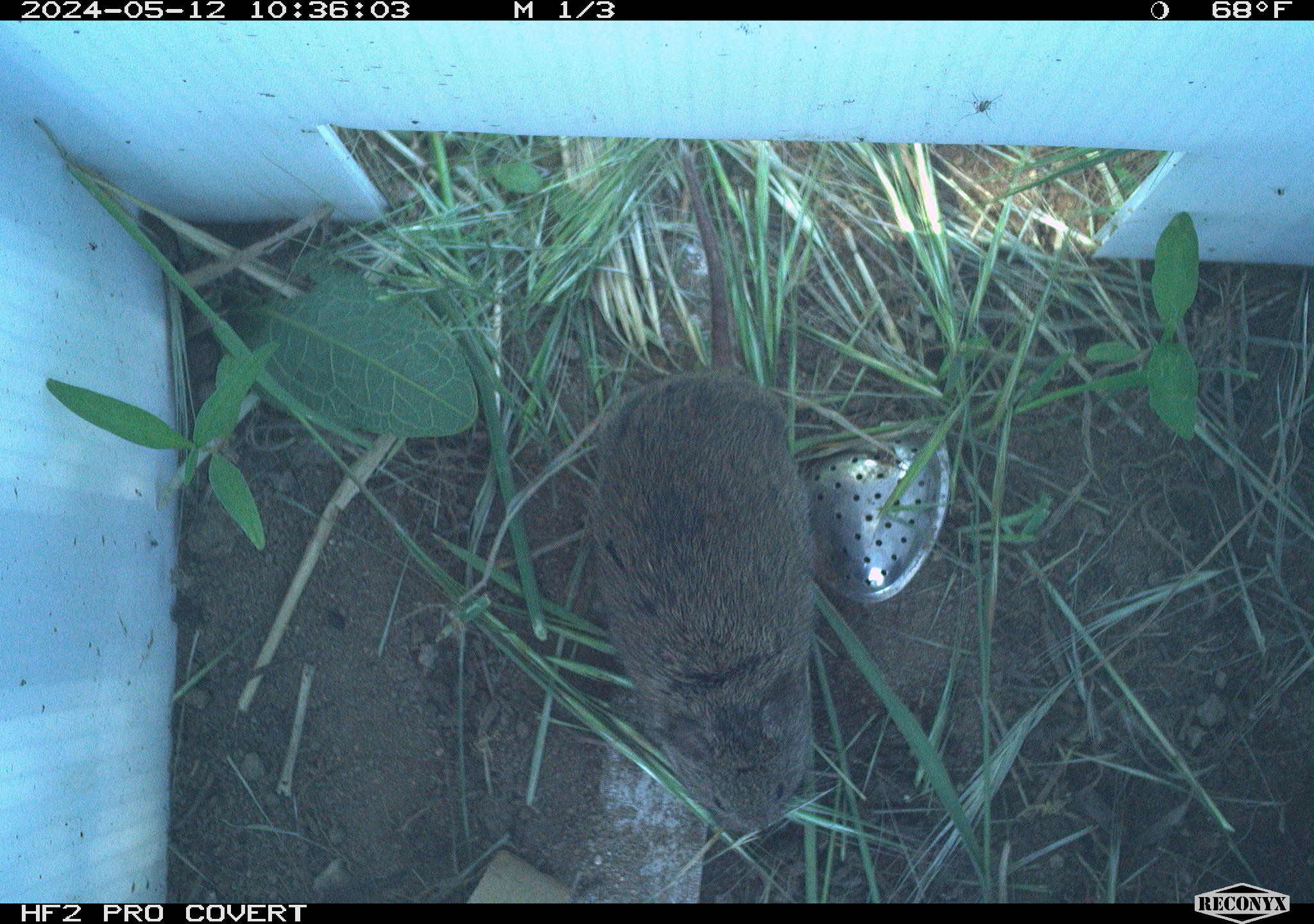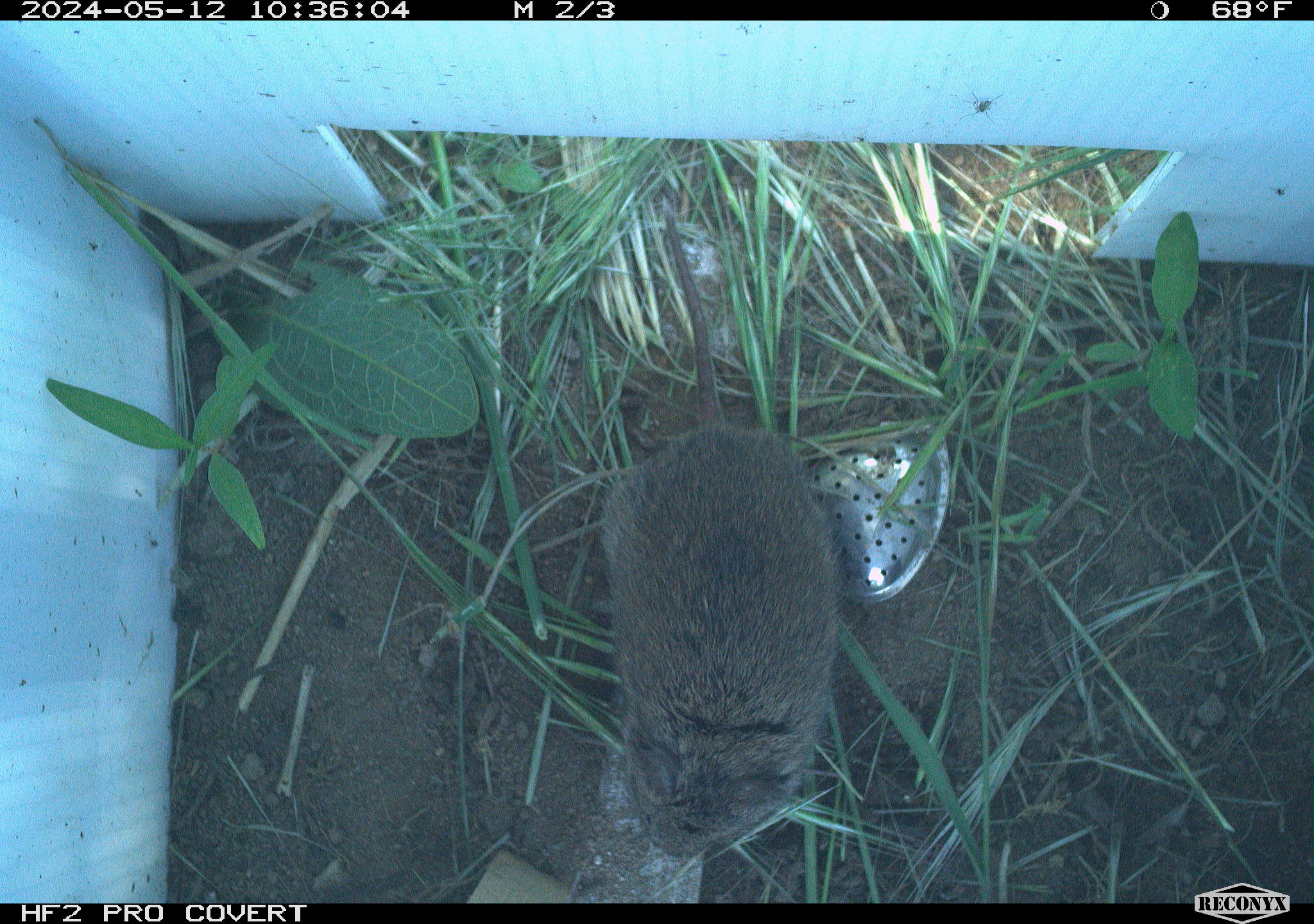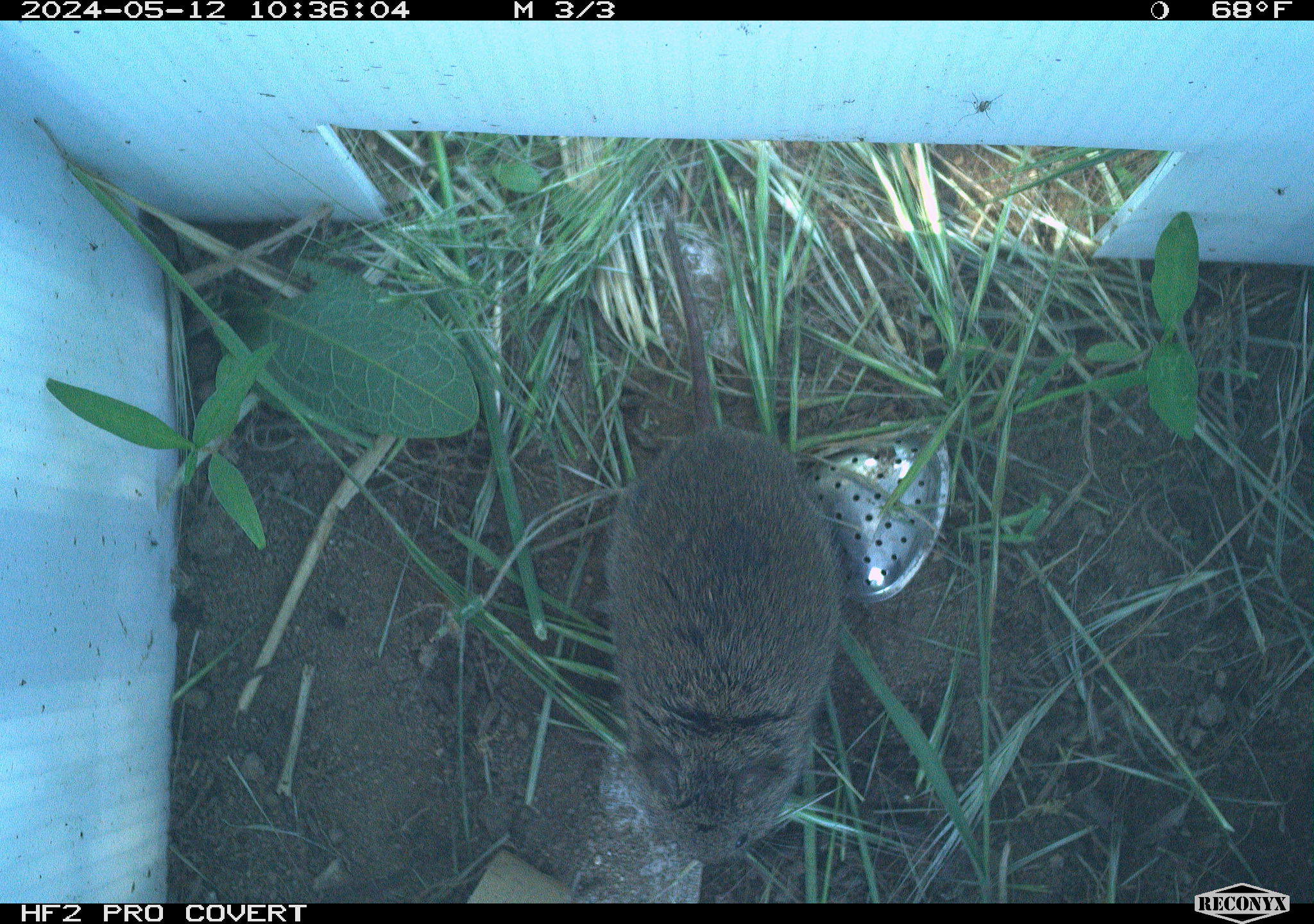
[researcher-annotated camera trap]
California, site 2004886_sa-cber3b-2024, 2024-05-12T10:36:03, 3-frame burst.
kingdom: Animalia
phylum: Chordata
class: Mammalia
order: Rodentia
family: Cricetidae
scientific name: Arvicolinae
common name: voles, lemmings, and muskrats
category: arvicolinae subfamily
Arvicolinae subfamily (voles, lemmings, and muskrats) (Arvicolinae).